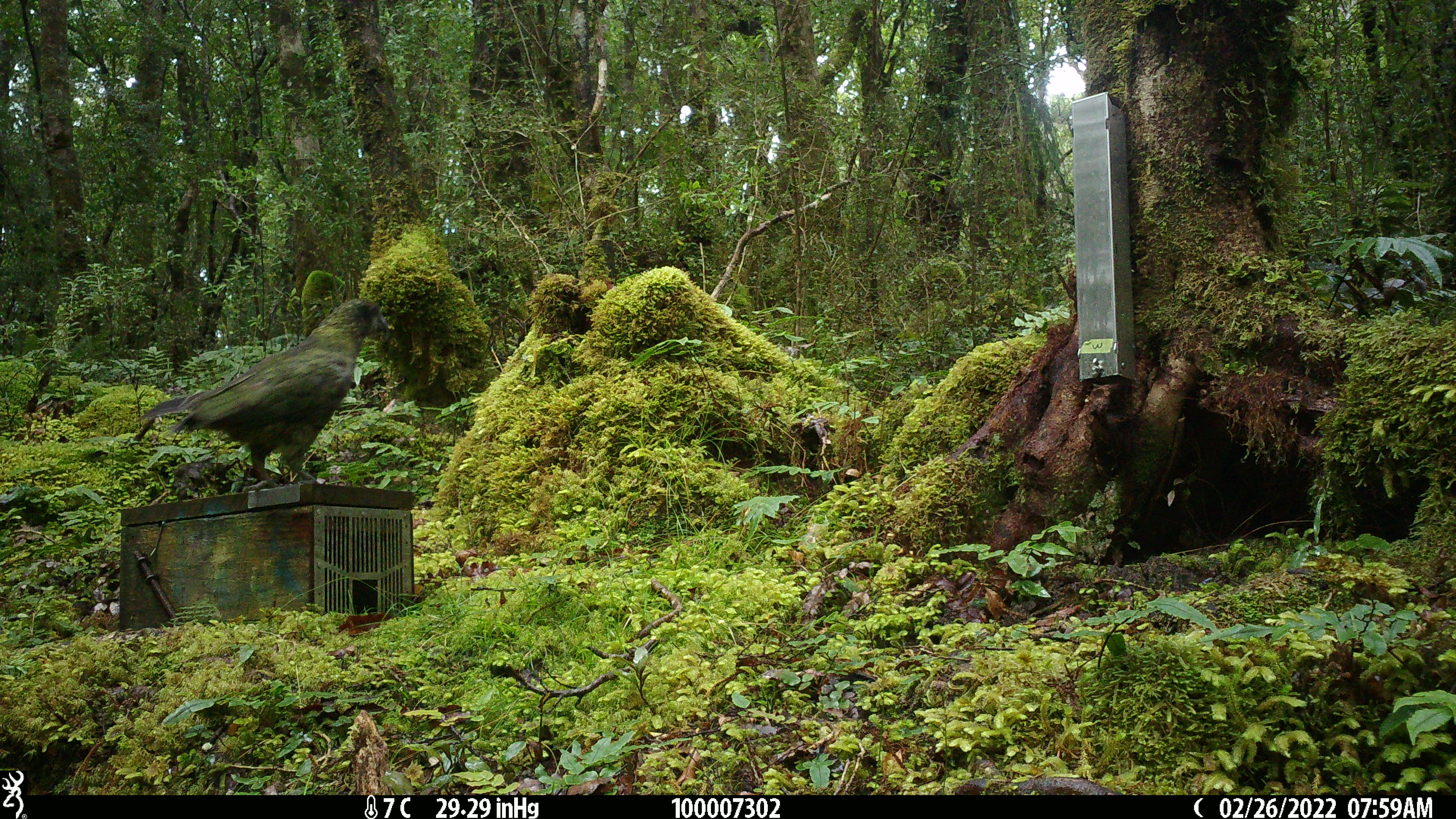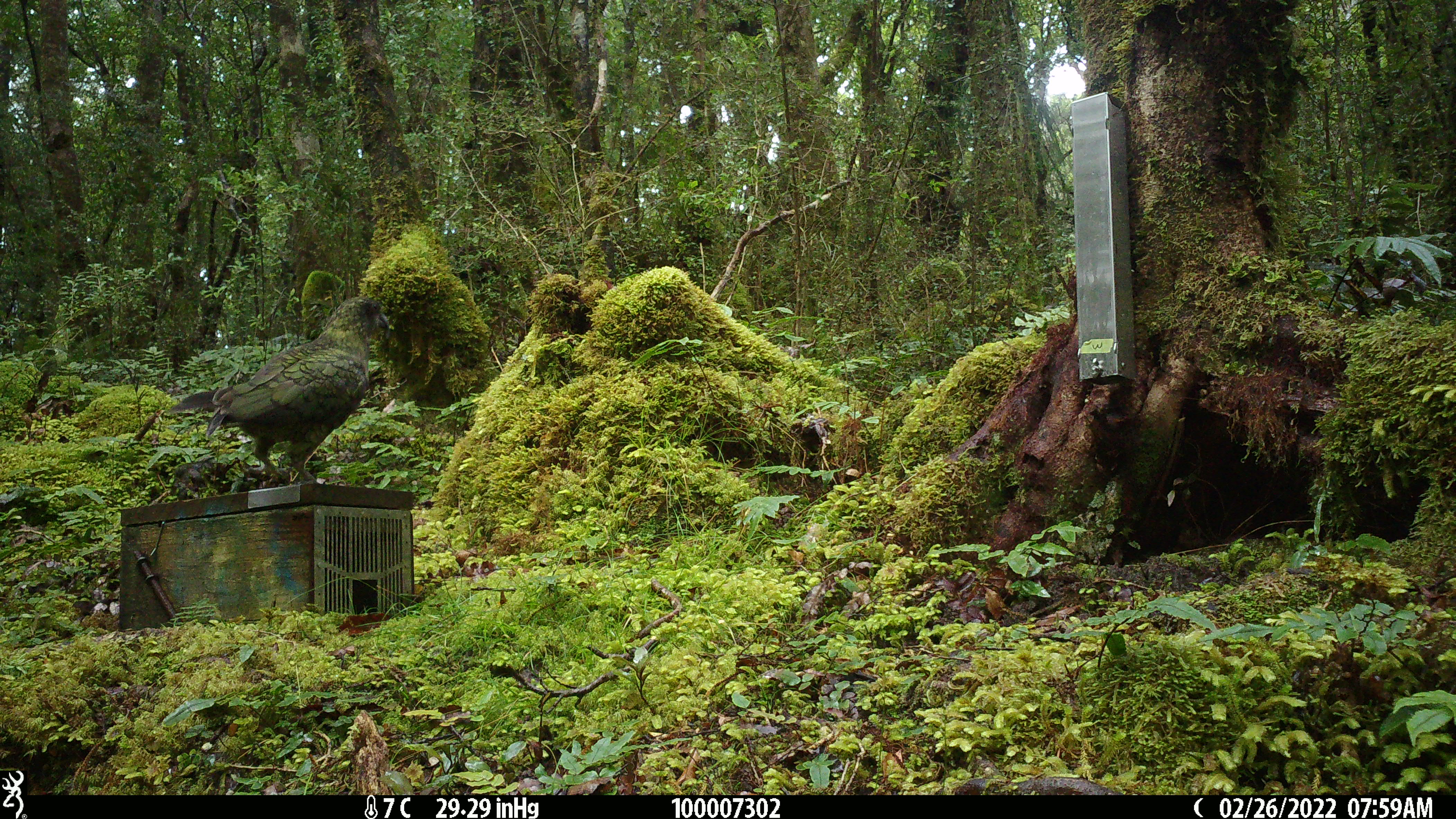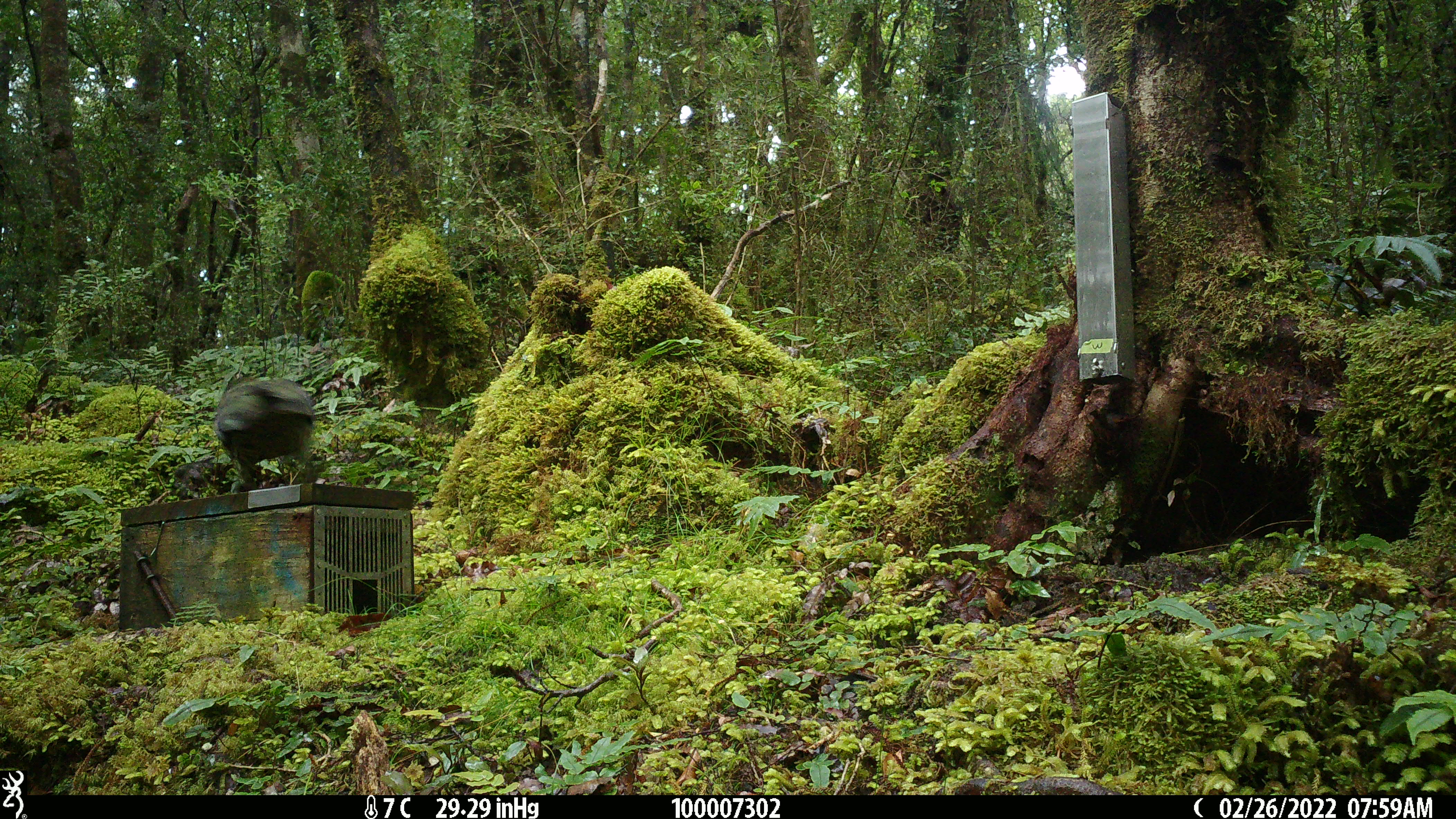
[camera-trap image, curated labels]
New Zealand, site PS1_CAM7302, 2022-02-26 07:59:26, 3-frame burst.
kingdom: Animalia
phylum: Chordata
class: Aves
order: Psittaciformes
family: Strigopidae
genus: Nestor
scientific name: Nestor notabilis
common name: kea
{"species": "kea (Nestor notabilis)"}